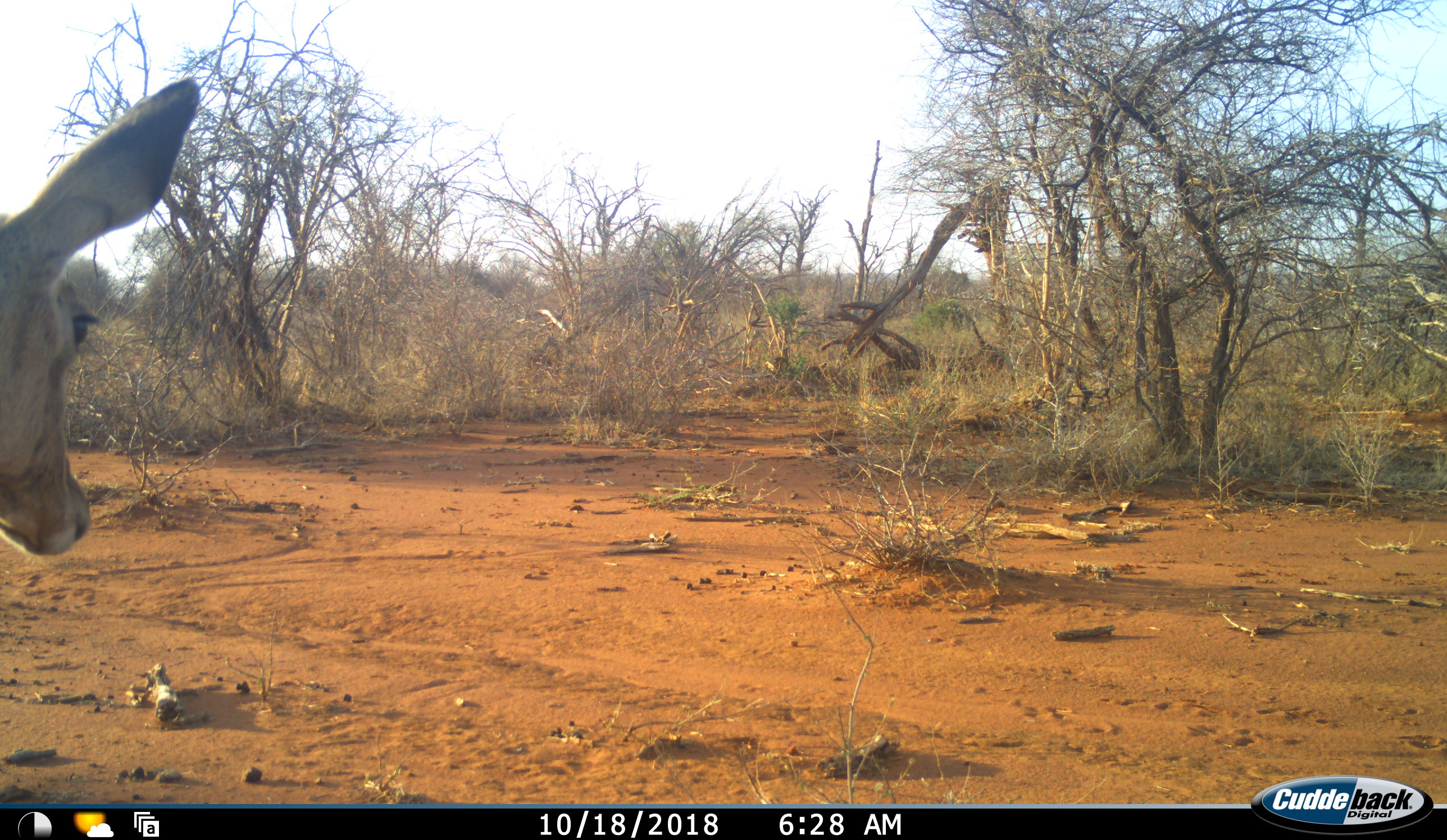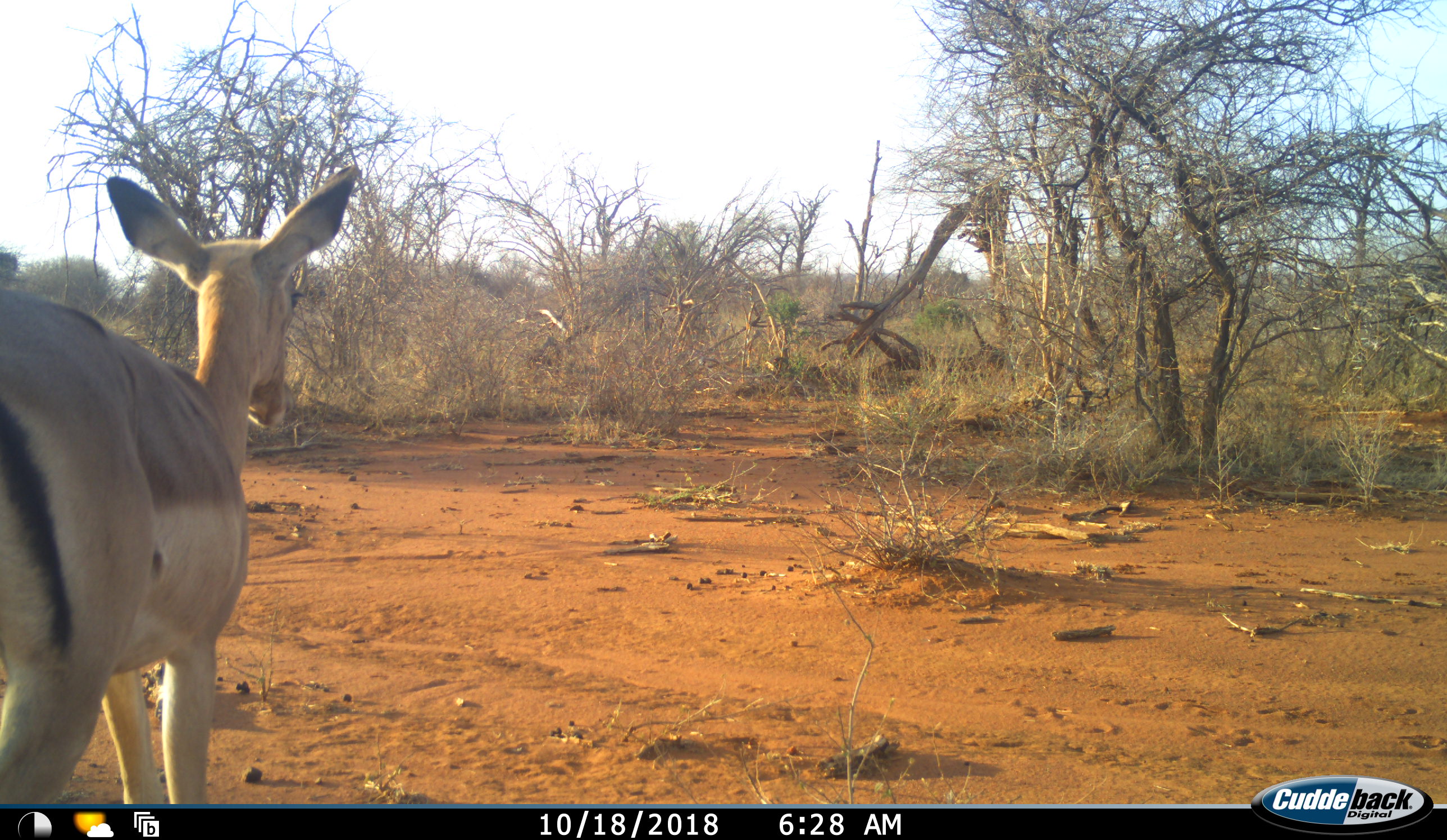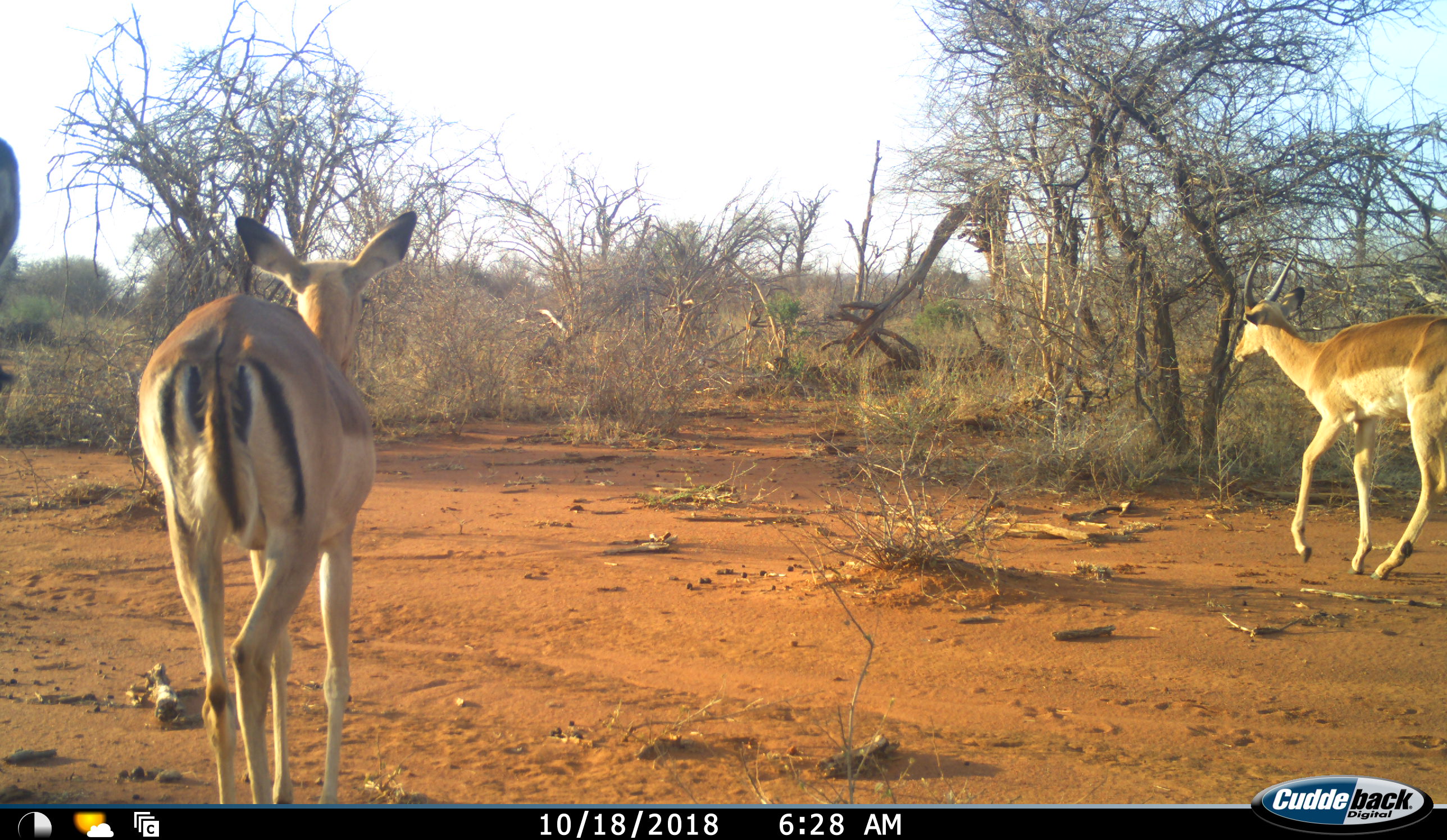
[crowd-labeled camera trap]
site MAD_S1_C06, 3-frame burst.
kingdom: Animalia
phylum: Chordata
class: Mammalia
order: Artiodactyla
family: Bovidae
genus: Aepyceros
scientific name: Aepyceros melampus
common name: impala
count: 3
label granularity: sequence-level